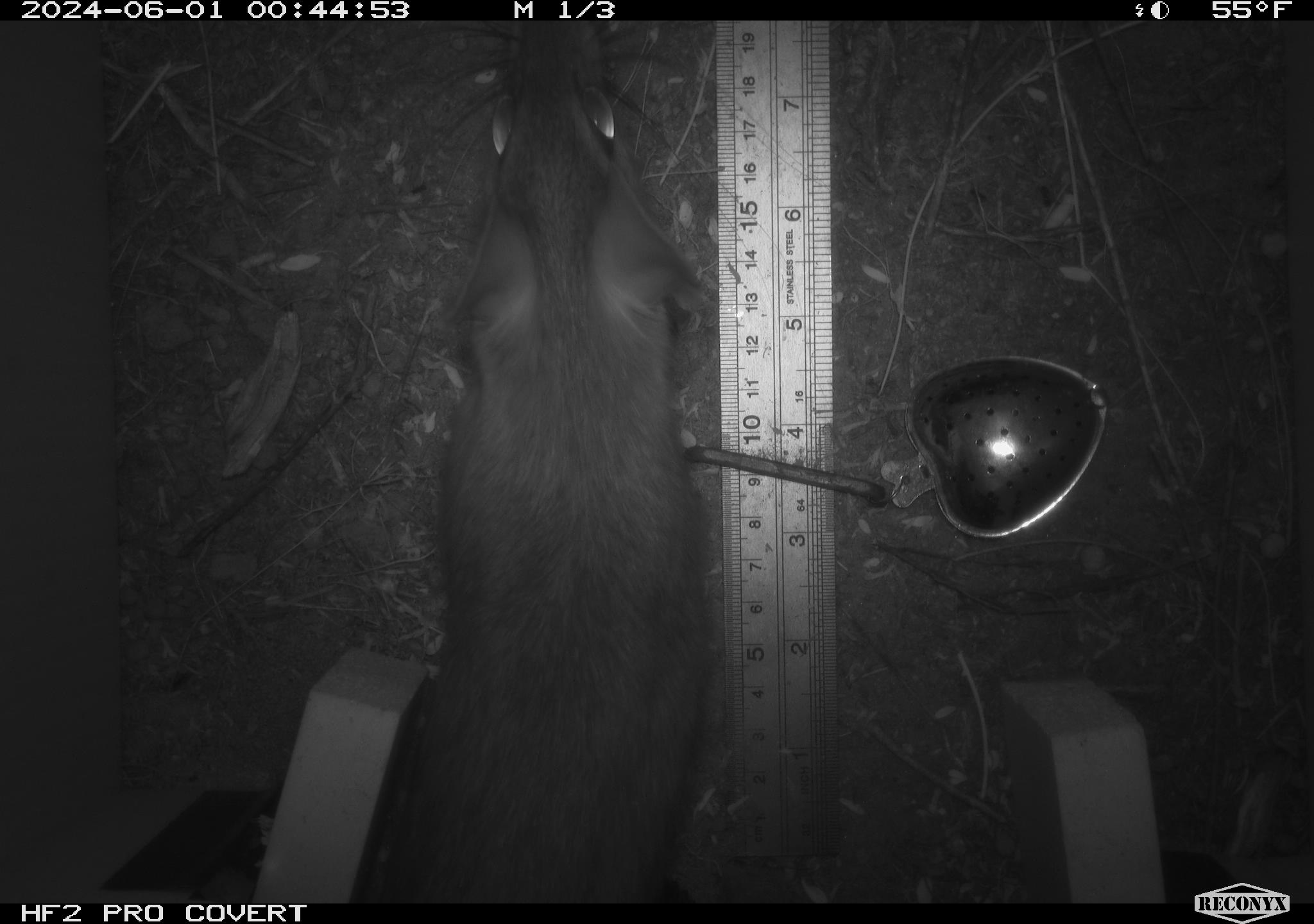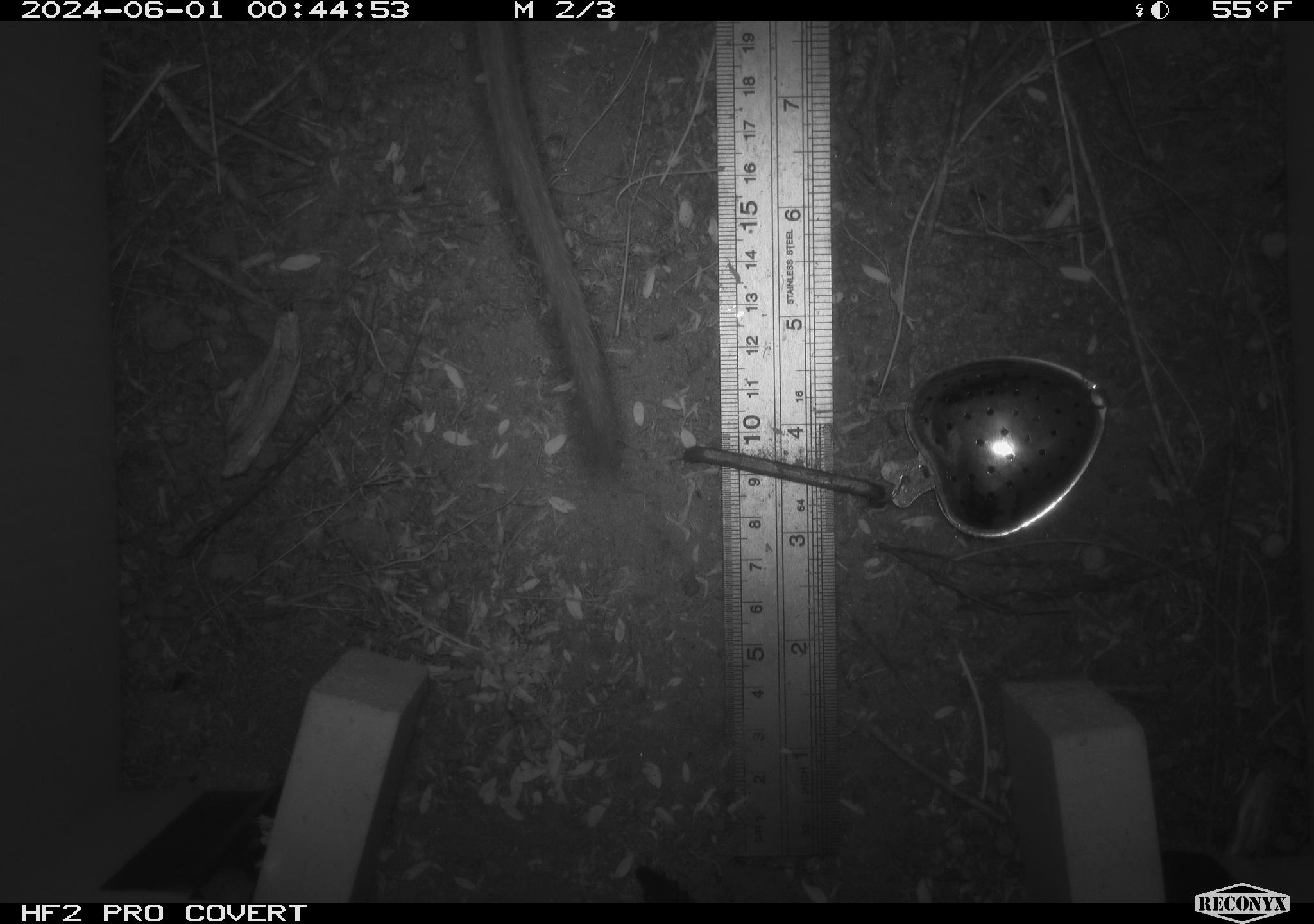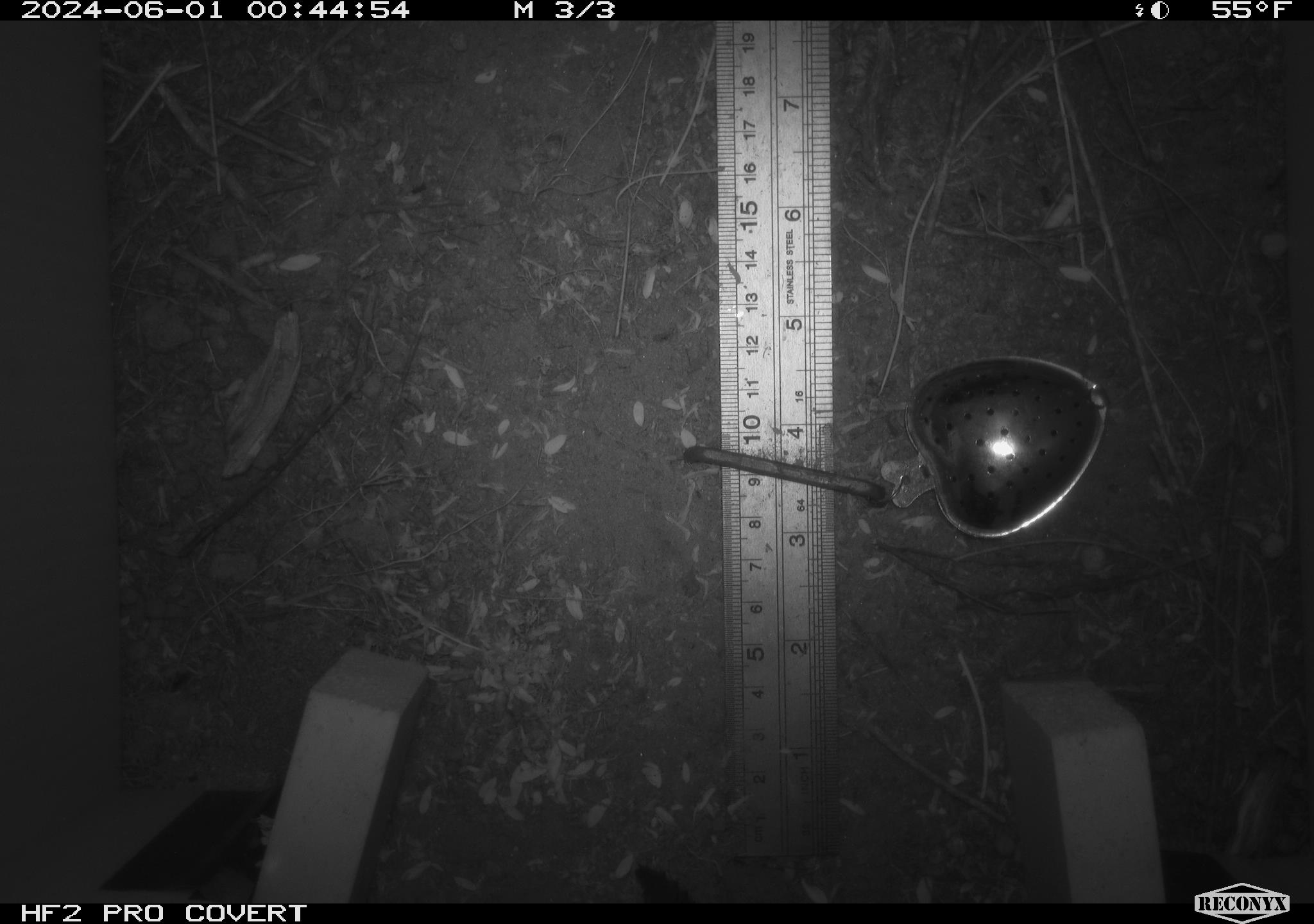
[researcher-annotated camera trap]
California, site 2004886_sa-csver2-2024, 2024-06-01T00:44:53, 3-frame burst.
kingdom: Animalia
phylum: Chordata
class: Mammalia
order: Rodentia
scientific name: Rodentia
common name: rodent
Rodent (Rodentia).